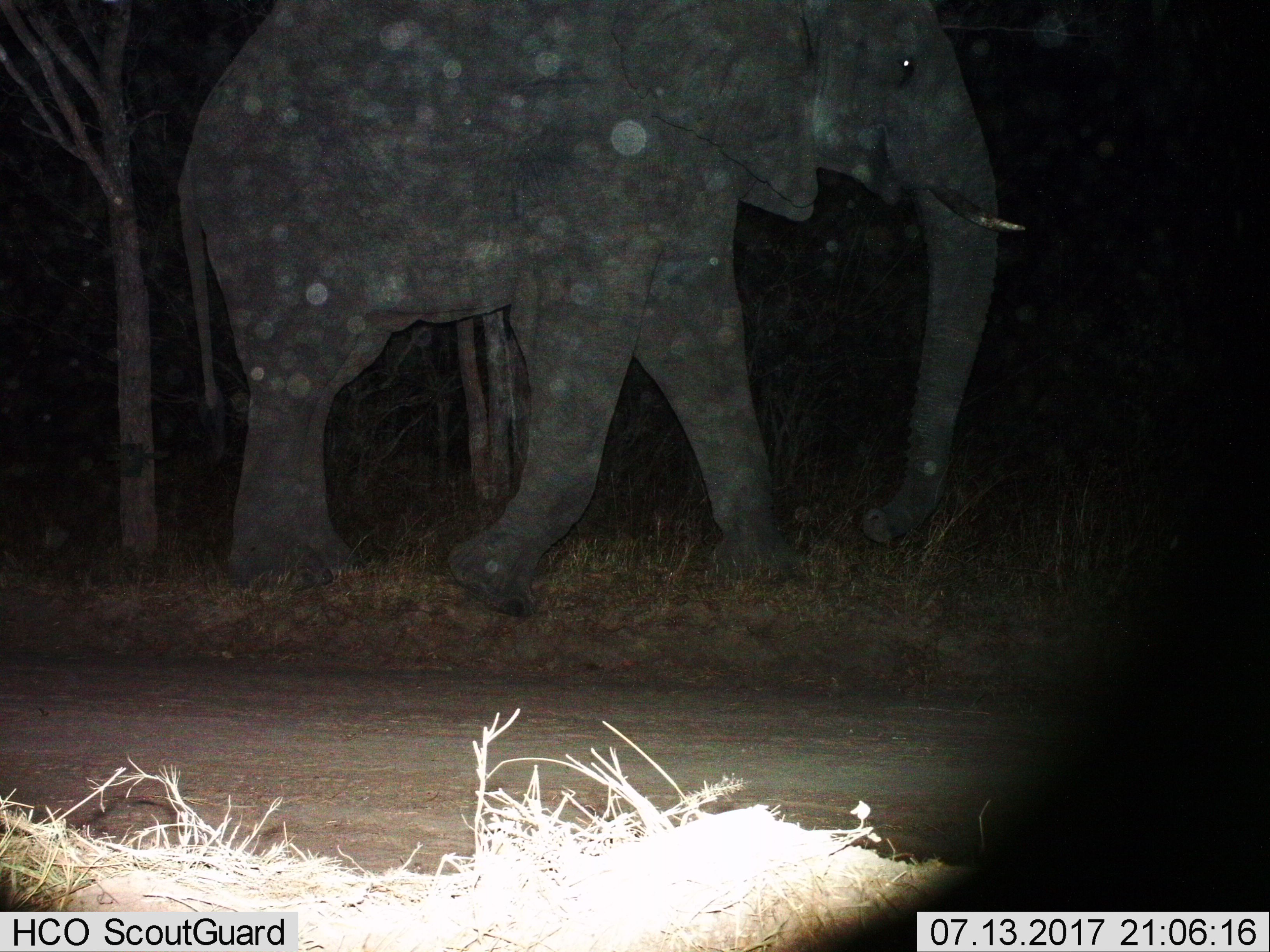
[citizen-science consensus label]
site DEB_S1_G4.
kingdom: Animalia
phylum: Chordata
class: Mammalia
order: Proboscidea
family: Elephantidae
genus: Loxodonta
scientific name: Loxodonta africana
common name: african bush elephant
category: elephant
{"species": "elephant (african bush elephant) (Loxodonta africana)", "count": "1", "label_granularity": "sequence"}